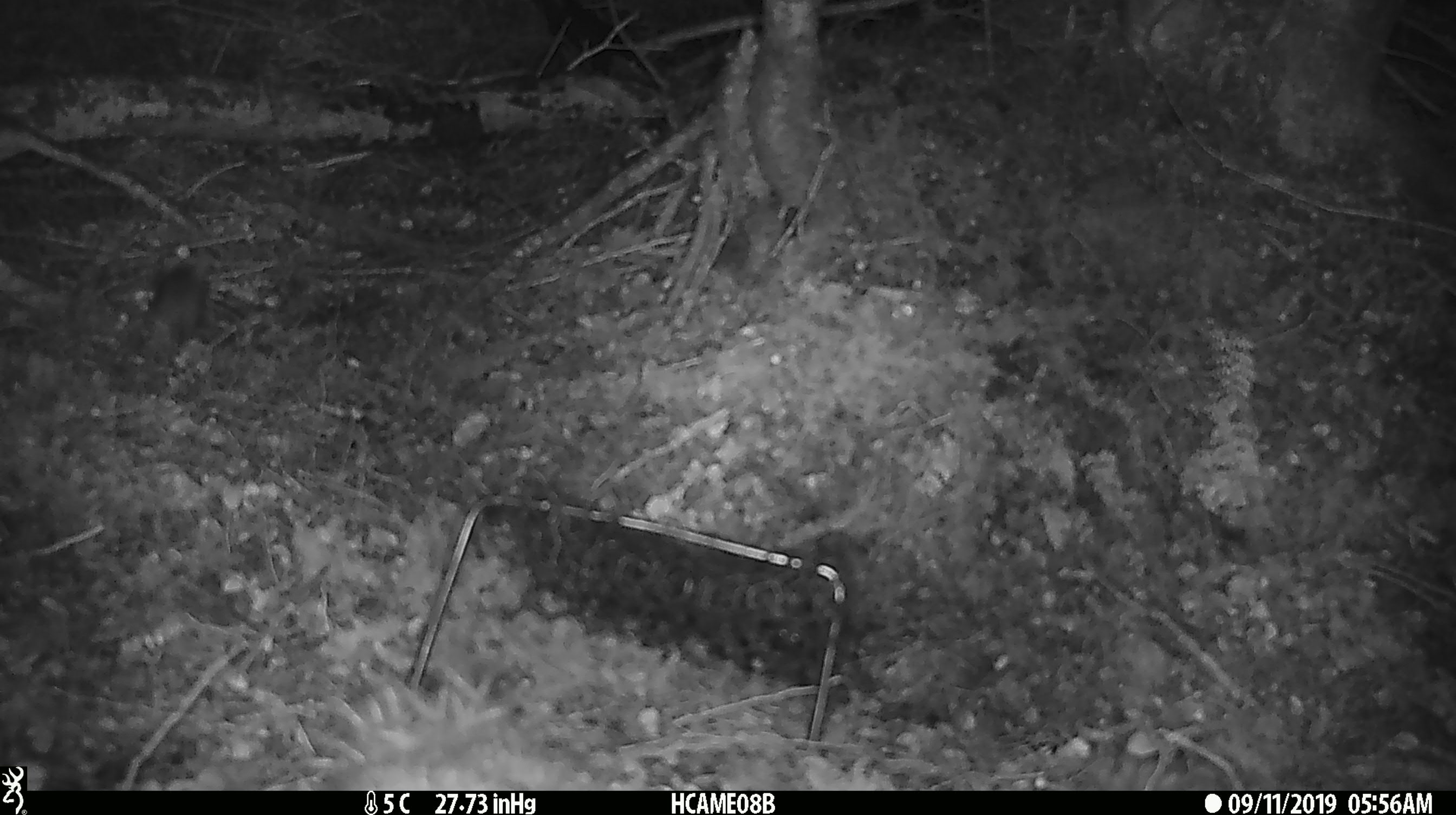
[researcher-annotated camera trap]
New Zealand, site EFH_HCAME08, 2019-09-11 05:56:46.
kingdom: Animalia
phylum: Chordata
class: Mammalia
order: Rodentia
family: Muridae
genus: Mus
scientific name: Mus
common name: mouse